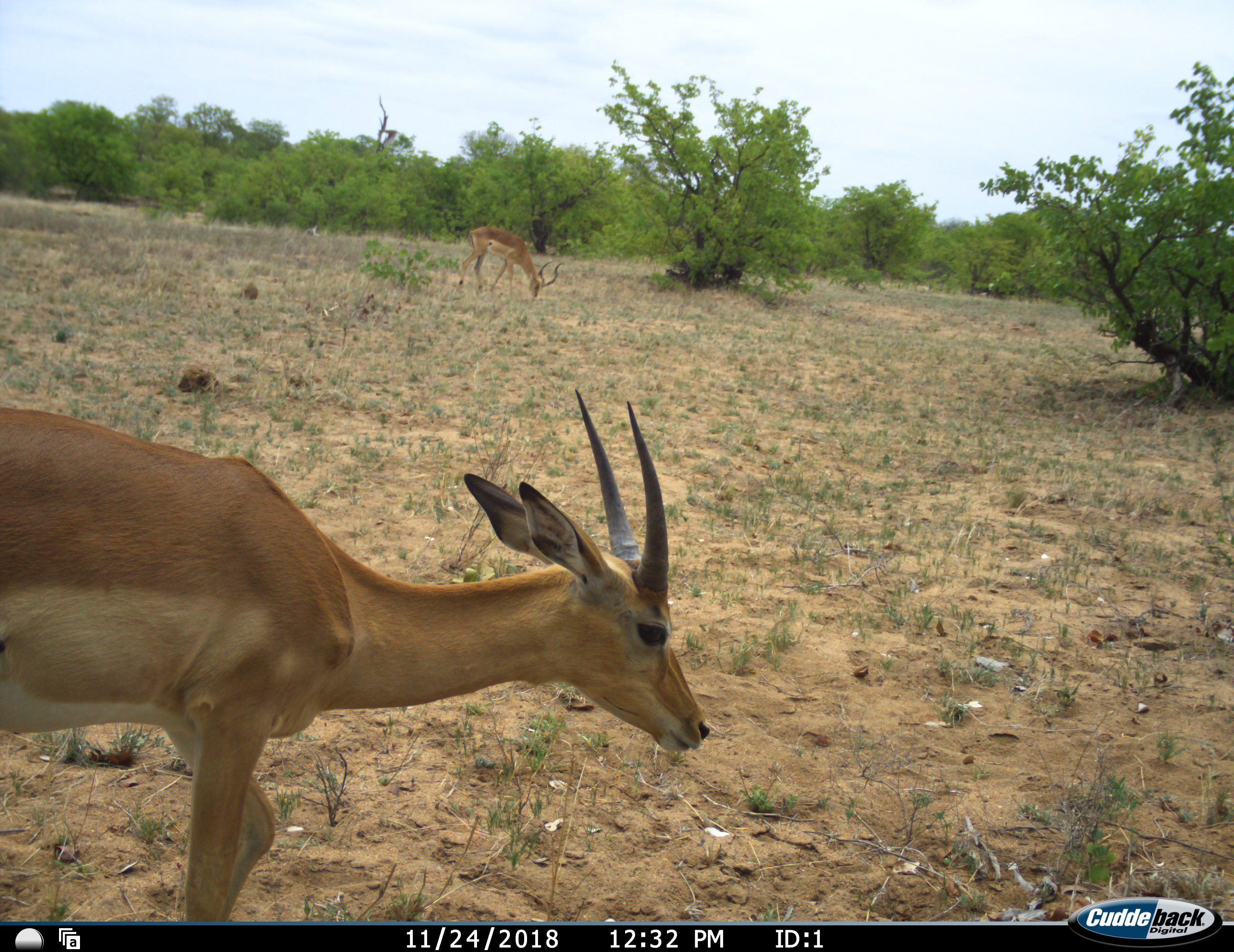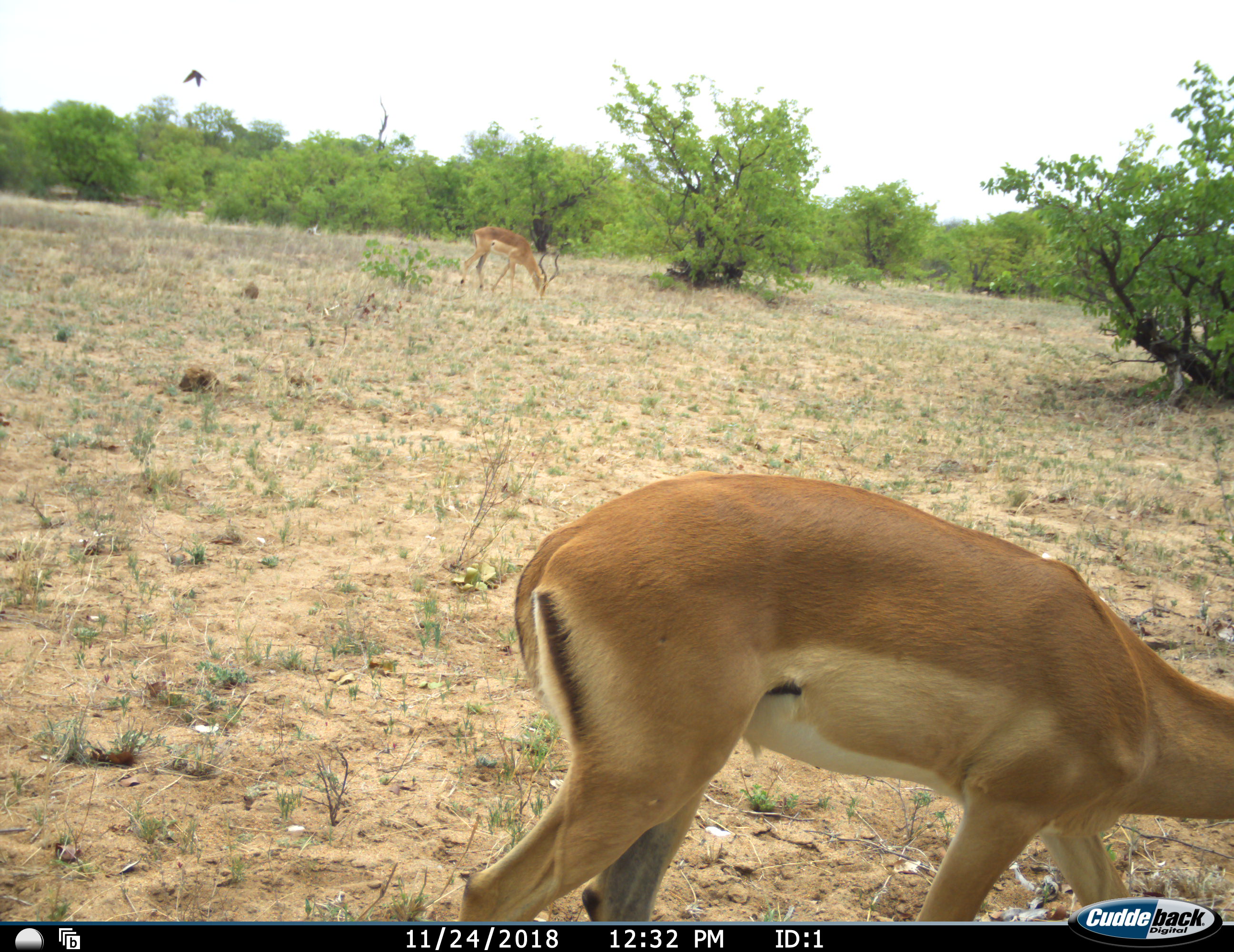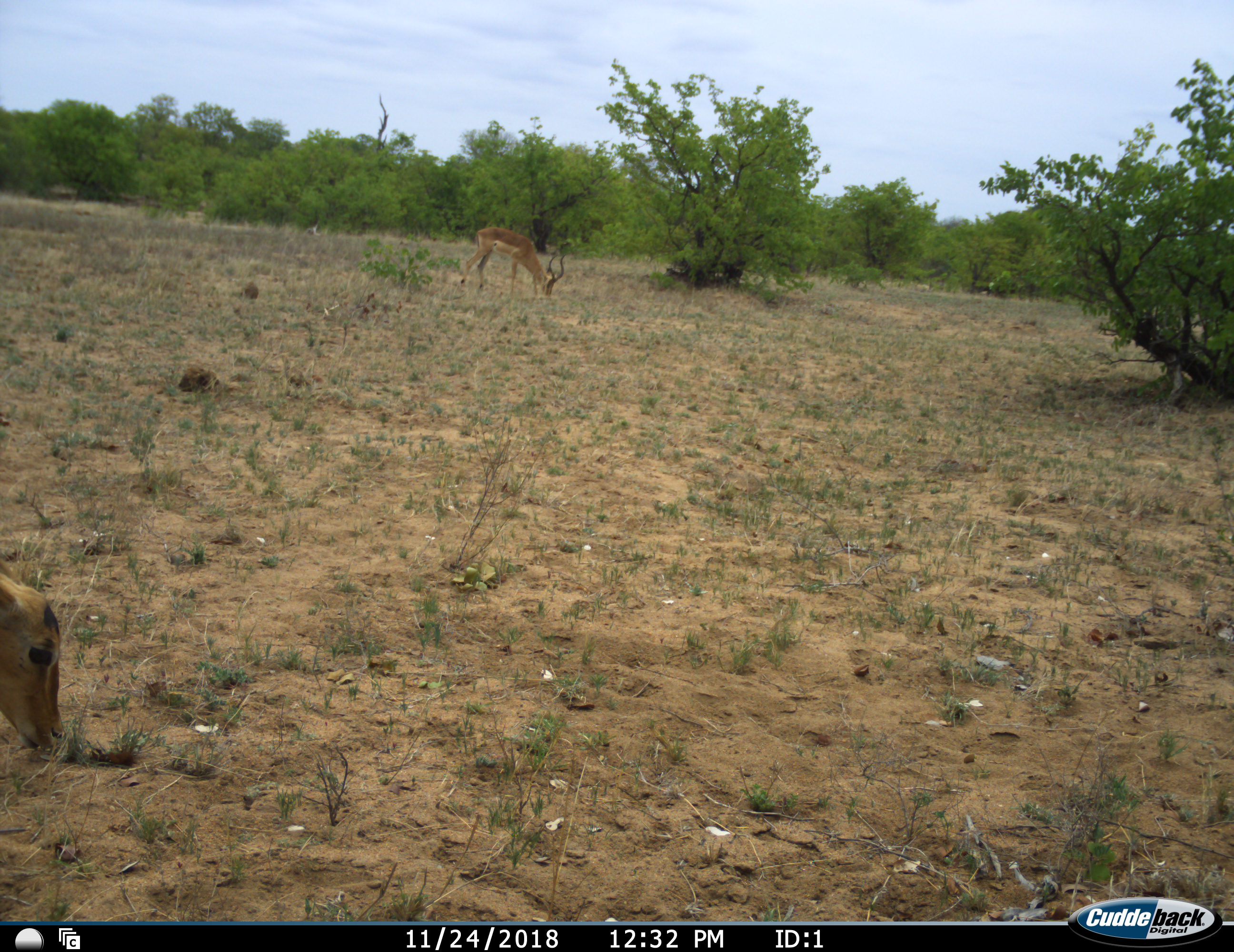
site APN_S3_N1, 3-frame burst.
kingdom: Animalia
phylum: Chordata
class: Mammalia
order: Artiodactyla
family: Bovidae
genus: Aepyceros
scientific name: Aepyceros melampus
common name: impala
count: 2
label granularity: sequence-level